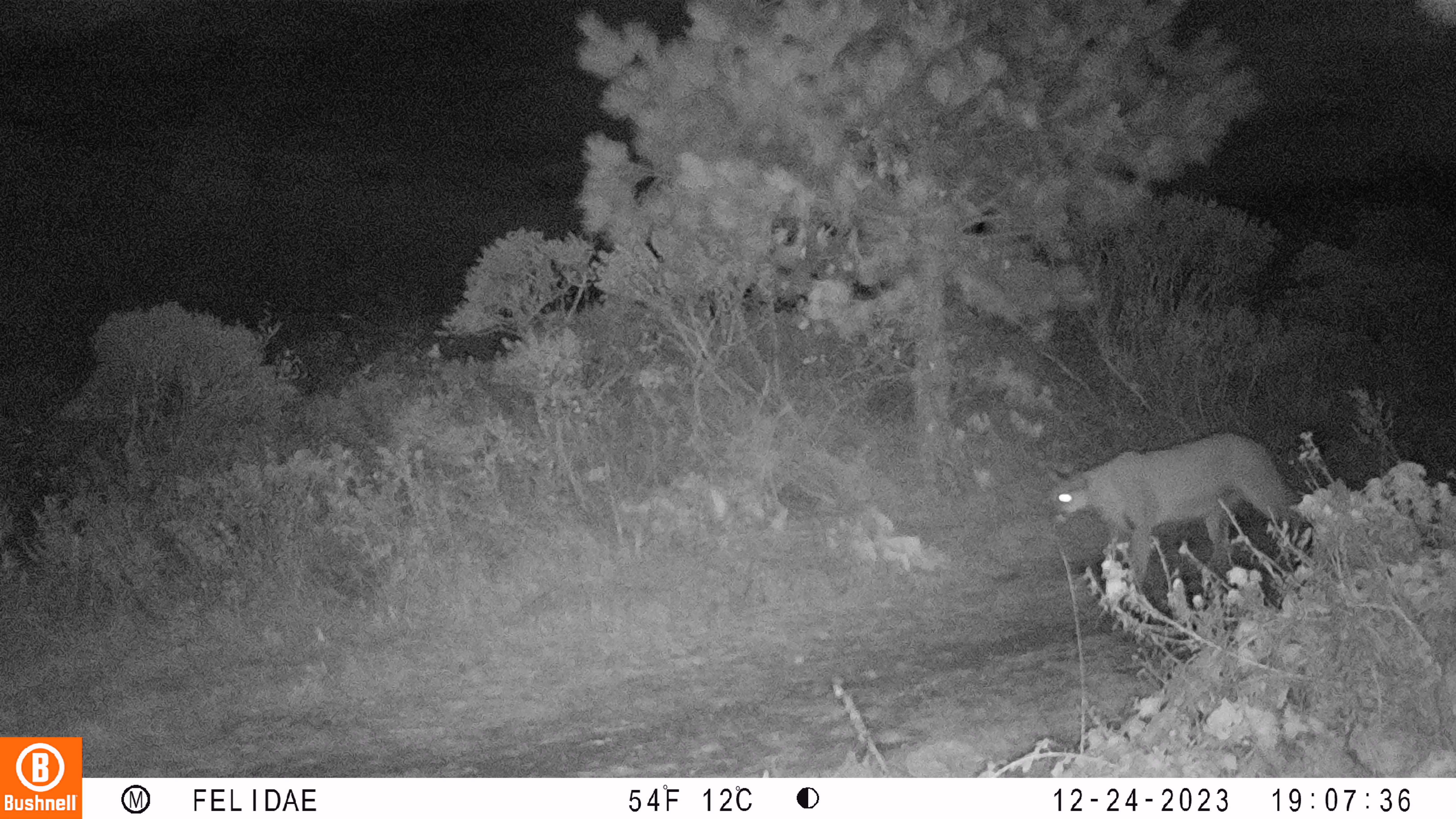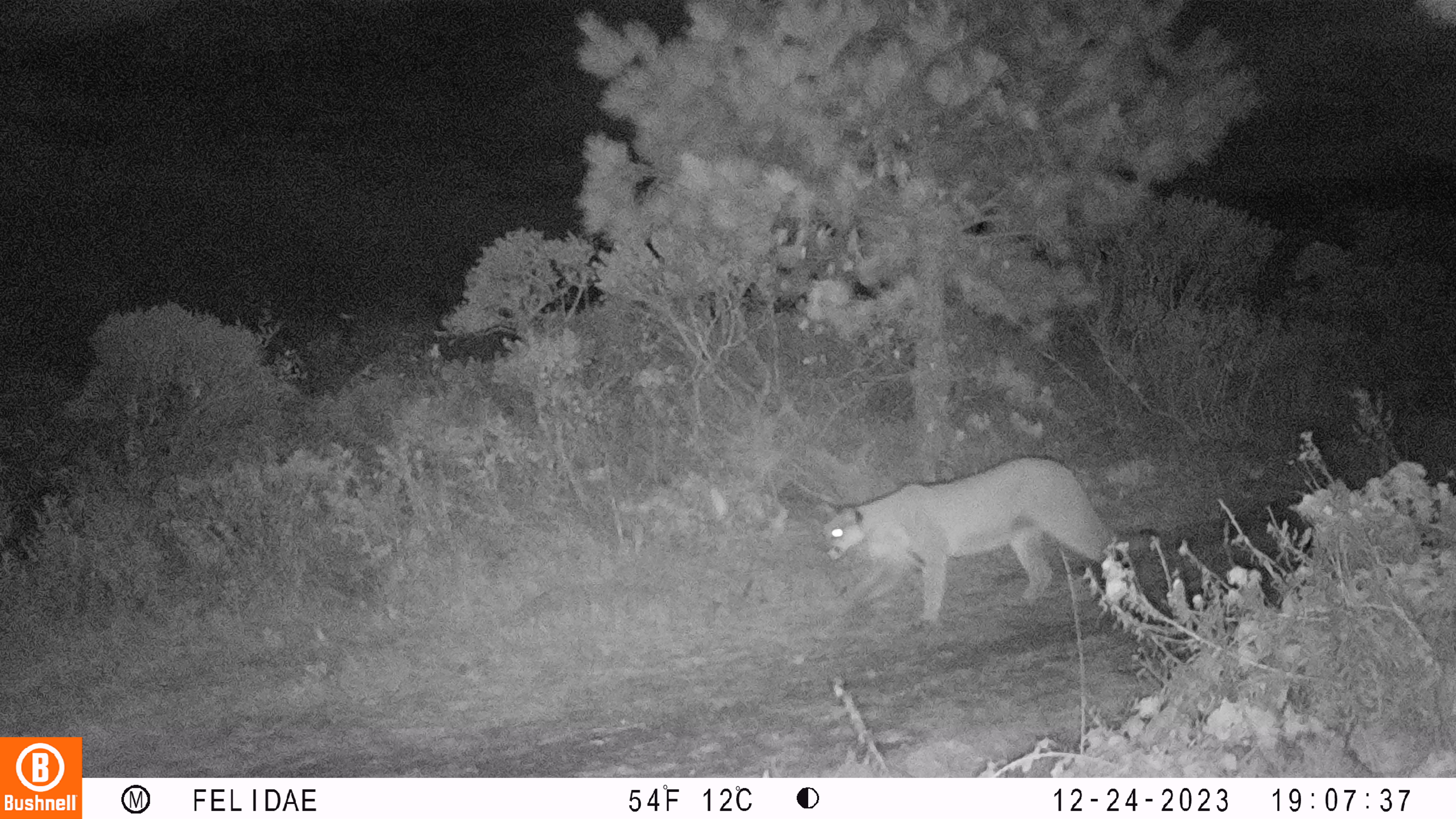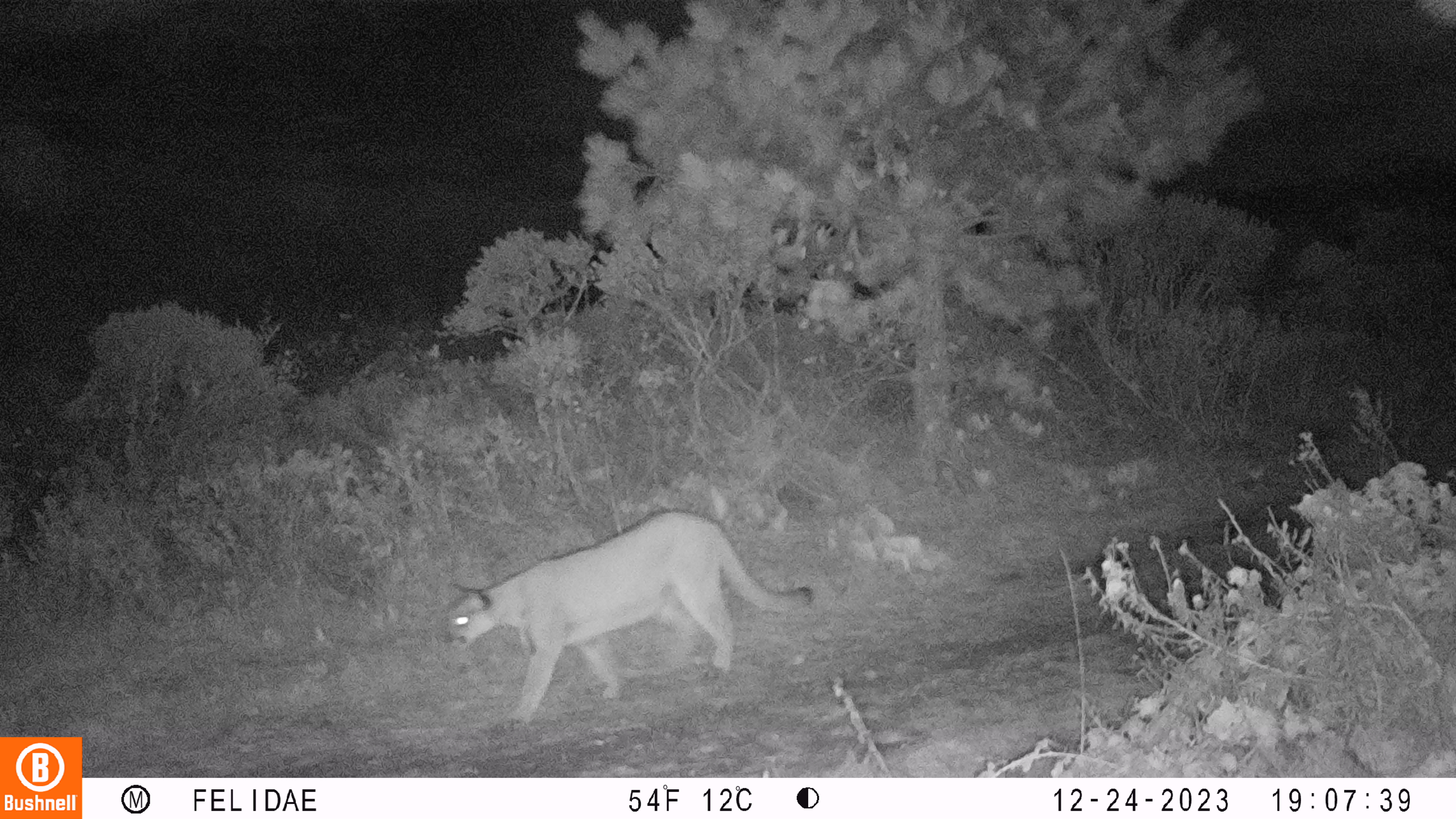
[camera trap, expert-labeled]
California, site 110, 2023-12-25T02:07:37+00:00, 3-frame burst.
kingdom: Animalia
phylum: Chordata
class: Mammalia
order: Carnivora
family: Felidae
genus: Puma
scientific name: Puma concolor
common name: puma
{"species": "puma (Puma concolor)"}